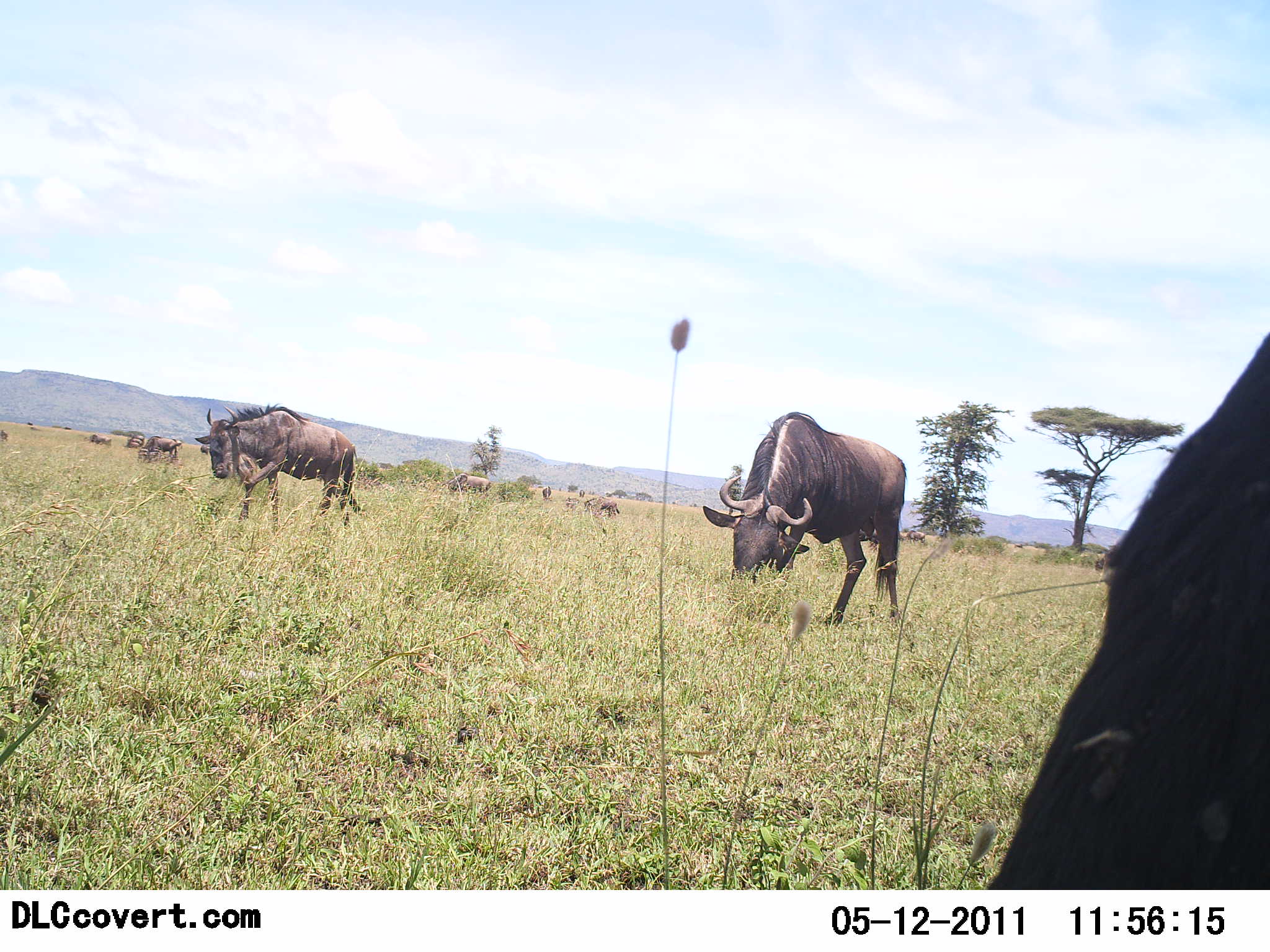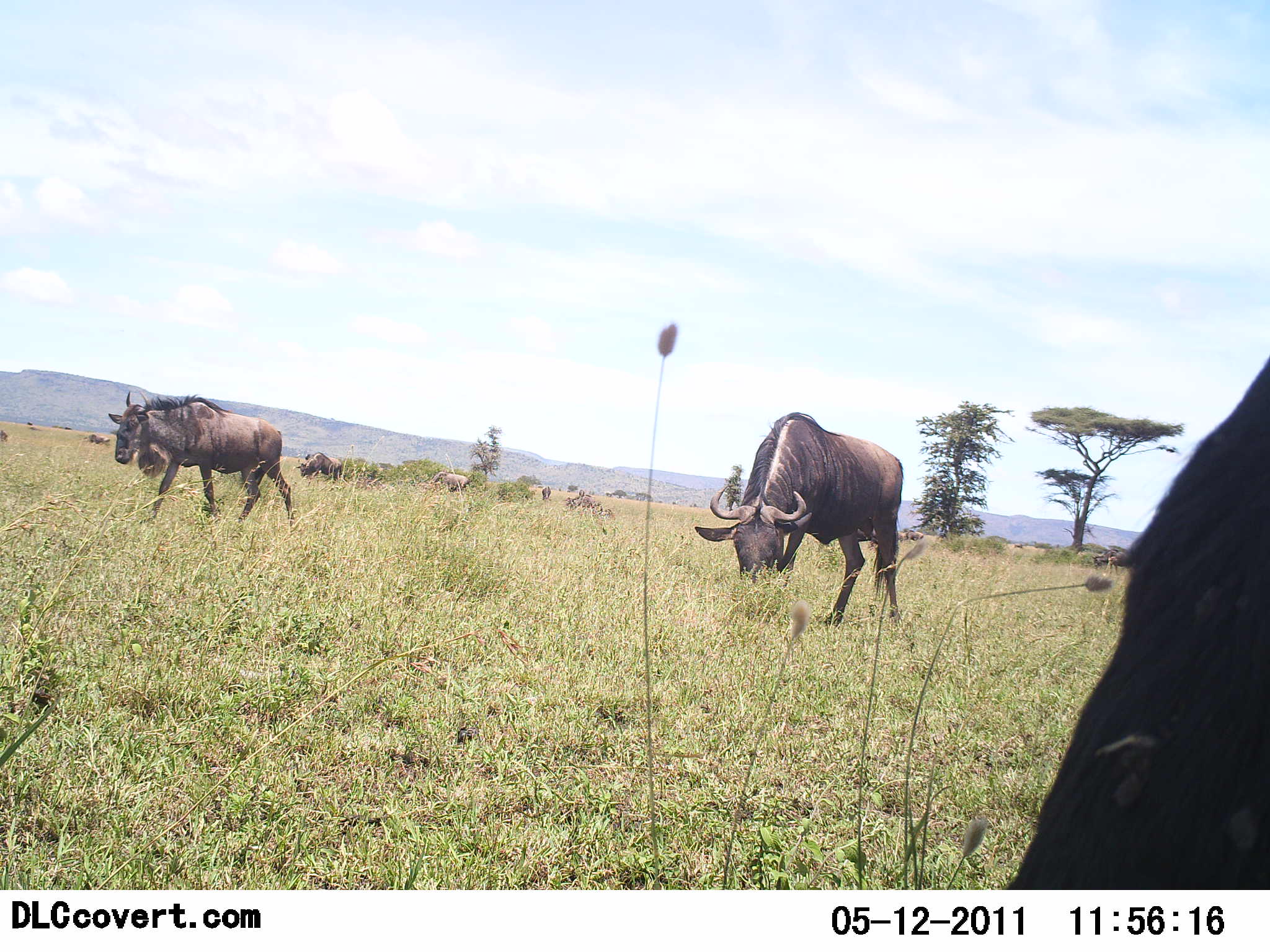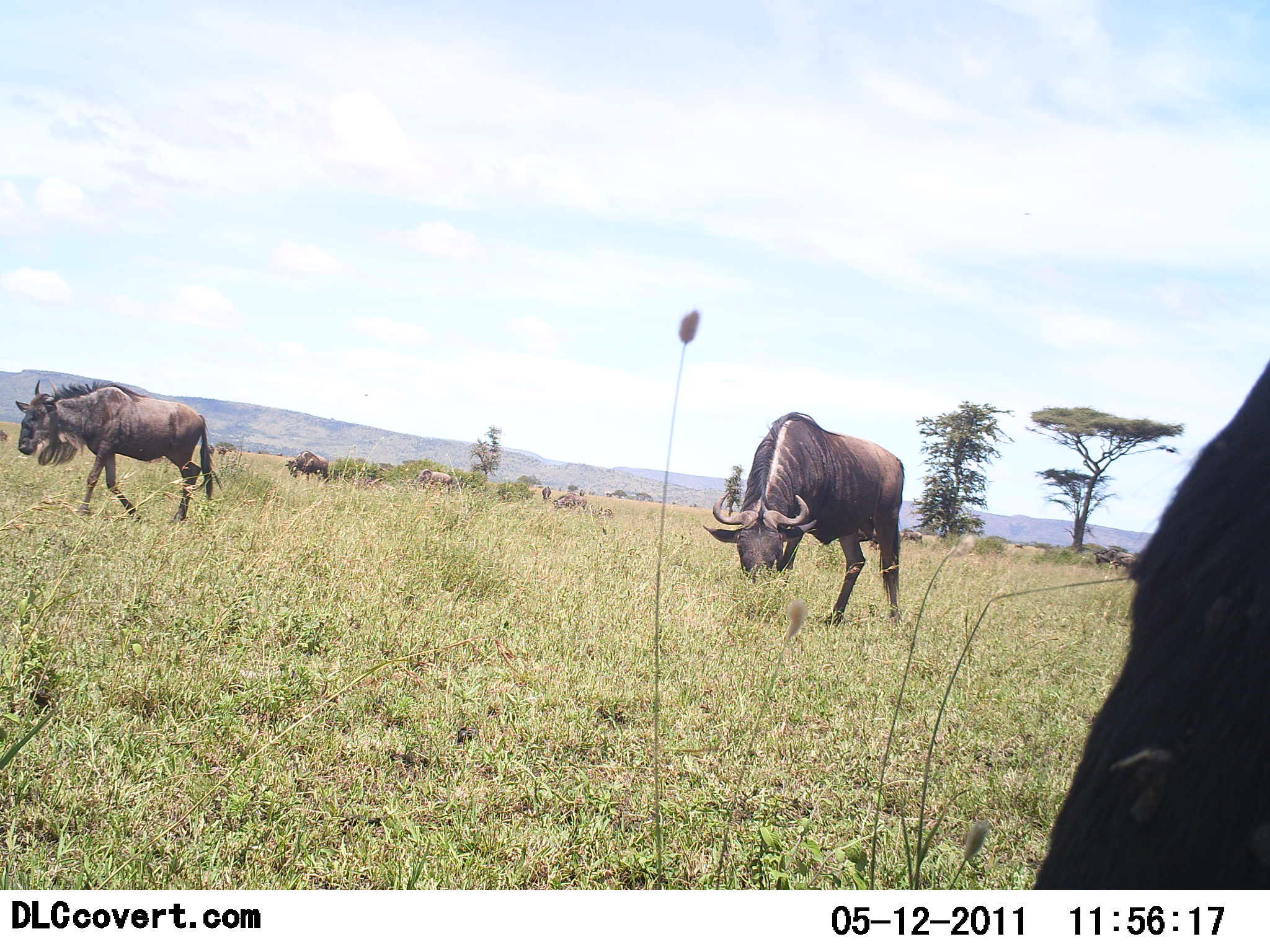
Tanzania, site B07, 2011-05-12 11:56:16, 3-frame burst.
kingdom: Animalia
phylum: Chordata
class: Mammalia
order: Artiodactyla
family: Bovidae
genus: Connochaetes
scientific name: Connochaetes taurinus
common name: blue wildebeest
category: wildebeest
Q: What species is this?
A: Wildebeest (blue wildebeest) (Connochaetes taurinus).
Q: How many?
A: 6.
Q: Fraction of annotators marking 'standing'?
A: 42%.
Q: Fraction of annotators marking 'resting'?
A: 8%.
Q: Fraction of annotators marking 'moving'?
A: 83%.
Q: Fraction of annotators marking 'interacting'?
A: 0%.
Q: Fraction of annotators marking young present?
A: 0%.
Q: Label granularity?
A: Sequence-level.